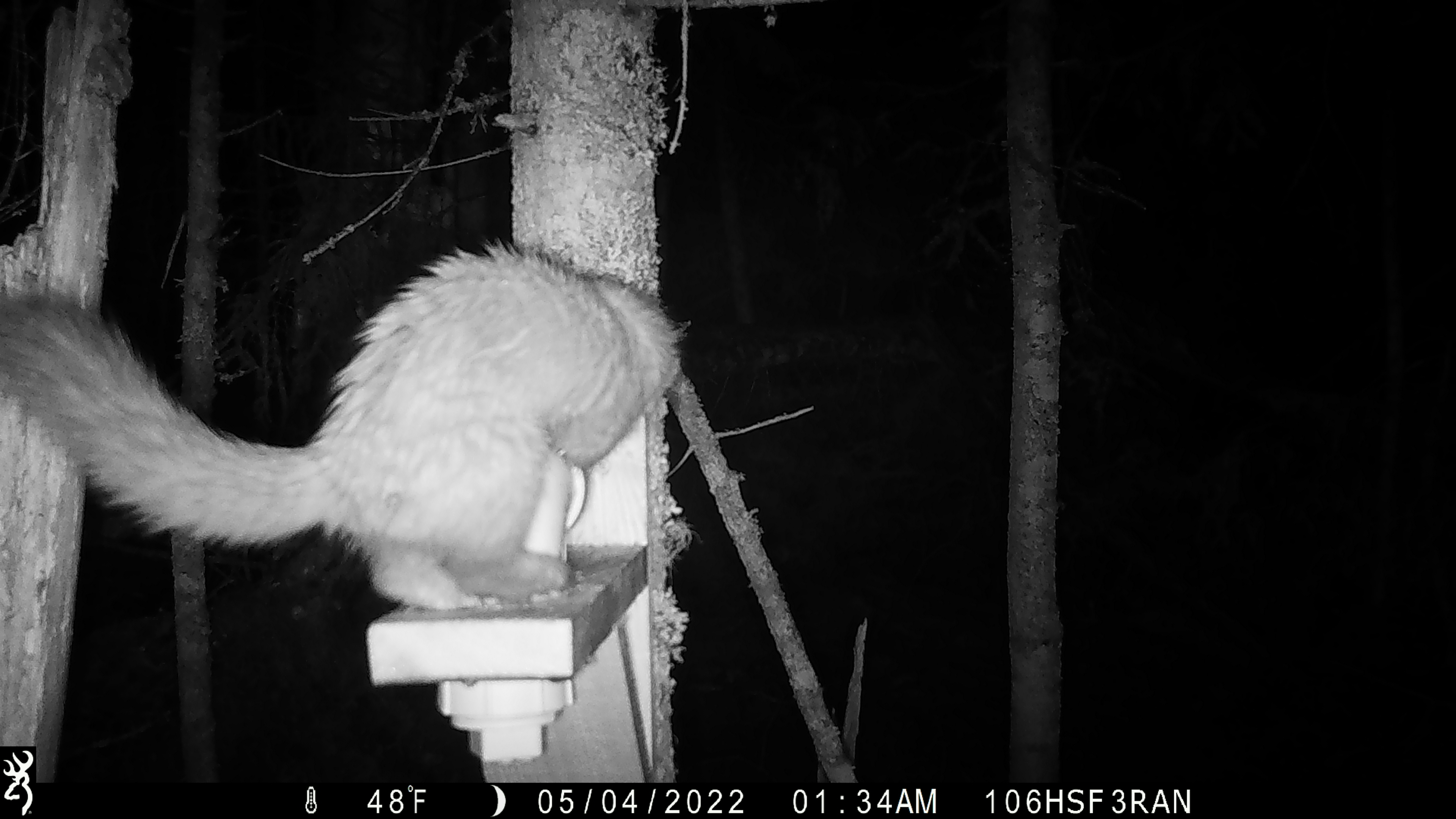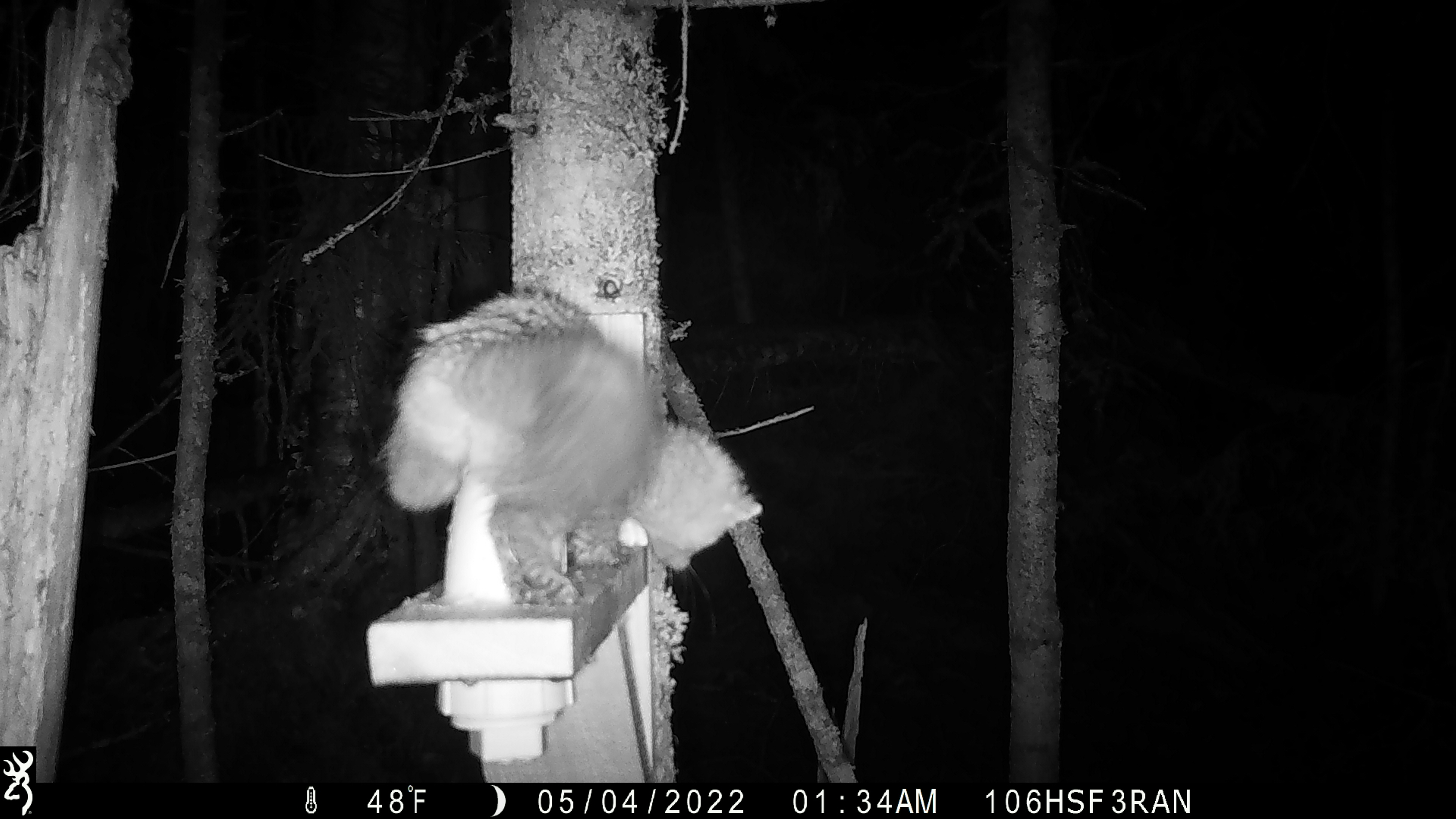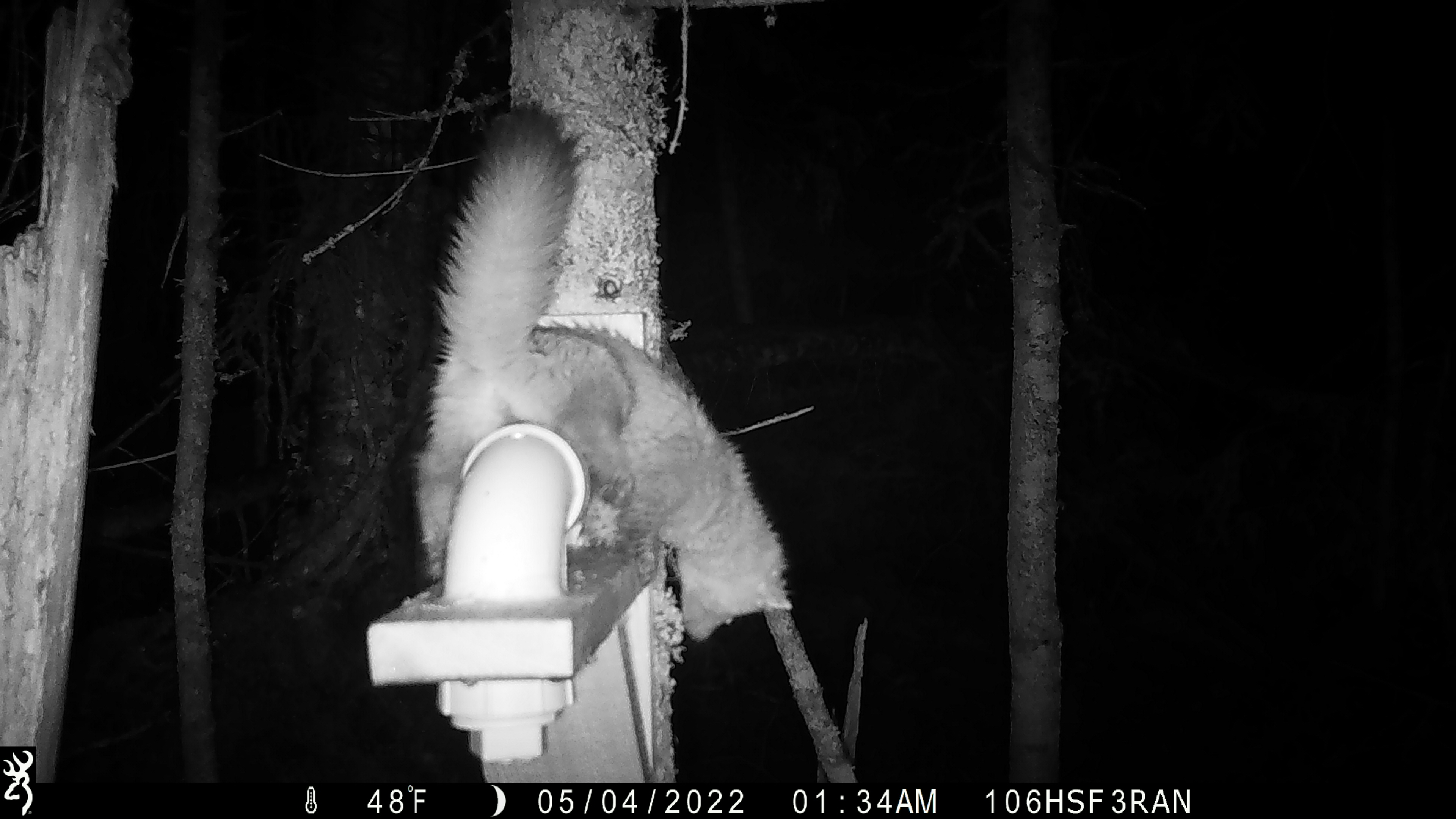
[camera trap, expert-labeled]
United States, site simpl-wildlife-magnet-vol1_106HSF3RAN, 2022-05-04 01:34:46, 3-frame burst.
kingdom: Animalia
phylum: Chordata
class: Mammalia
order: Carnivora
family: Mustelidae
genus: Martes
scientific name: Martes americana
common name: american marten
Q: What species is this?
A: American marten (Martes americana).